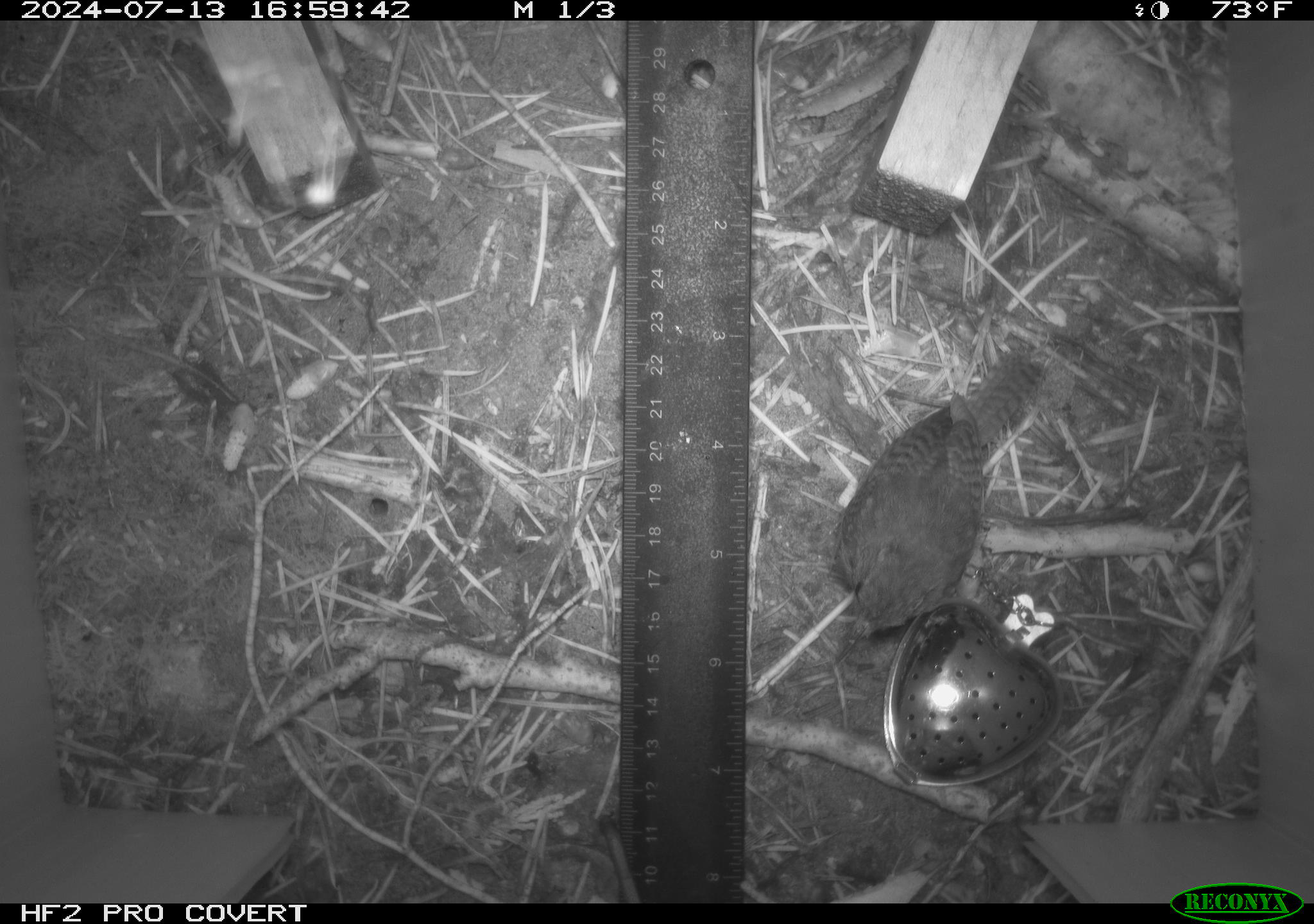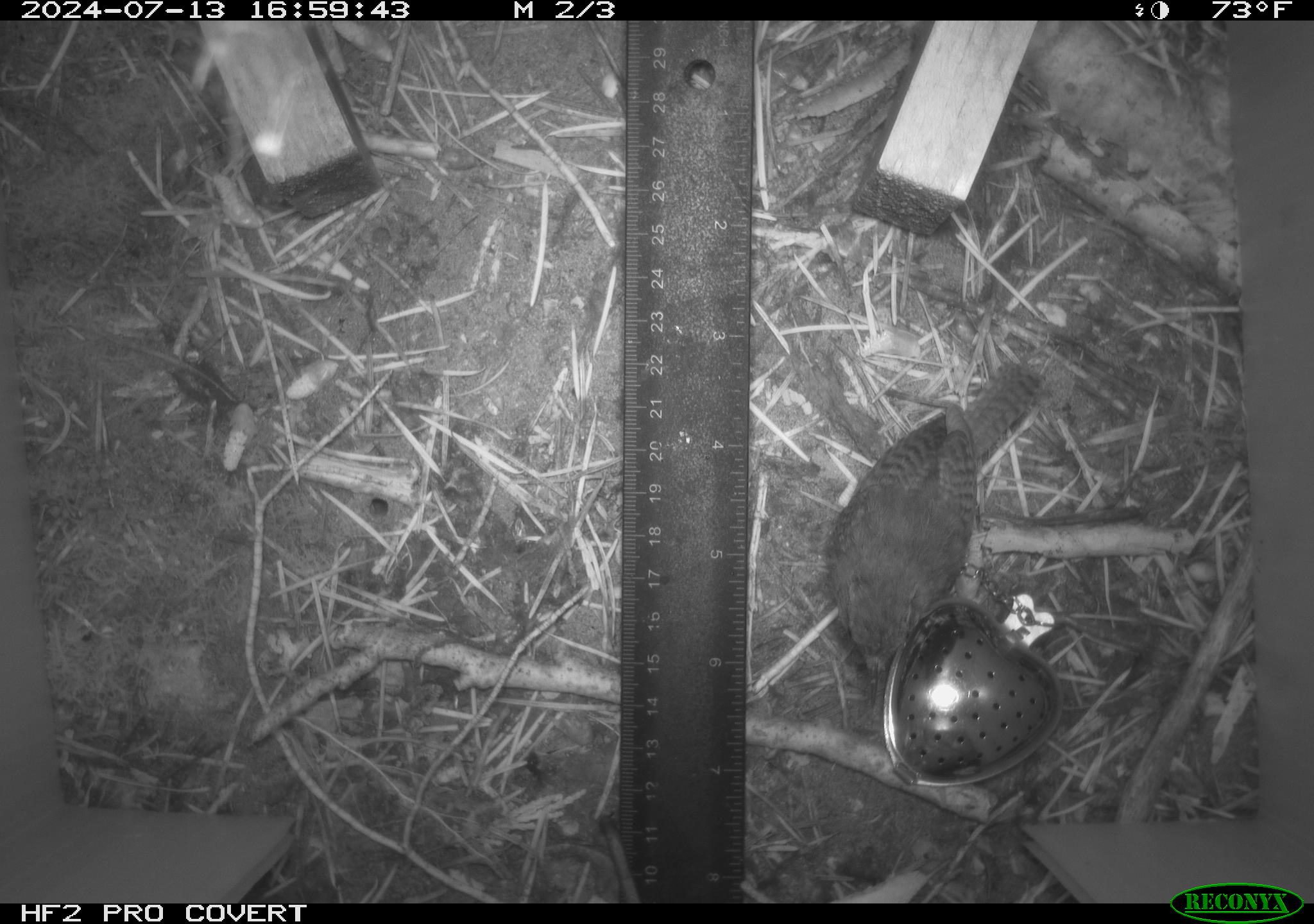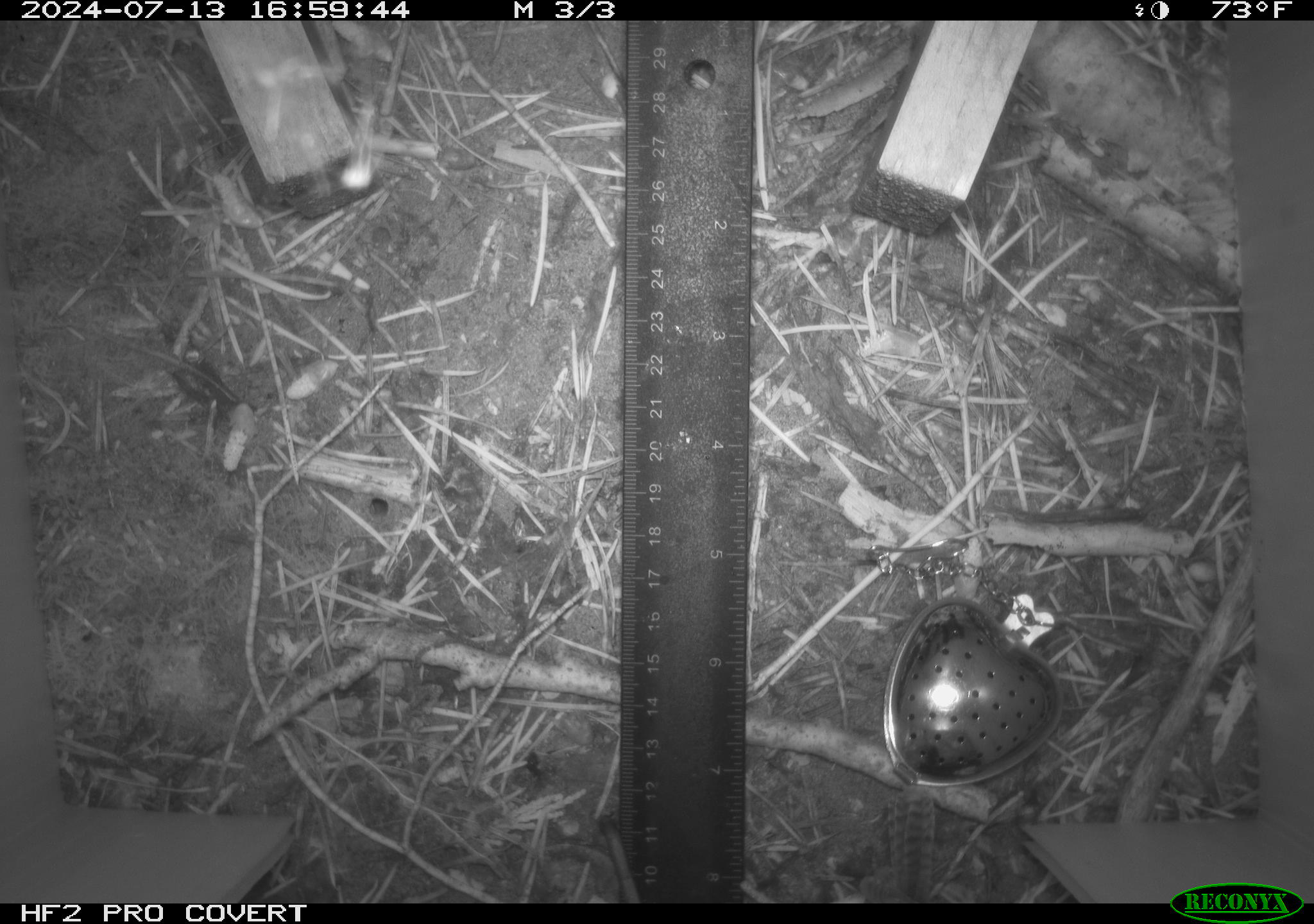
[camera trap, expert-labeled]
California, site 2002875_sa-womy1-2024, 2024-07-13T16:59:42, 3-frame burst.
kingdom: Animalia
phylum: Chordata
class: Aves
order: Passeriformes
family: Troglodytidae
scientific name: Troglodytidae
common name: wren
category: troglodytidae family